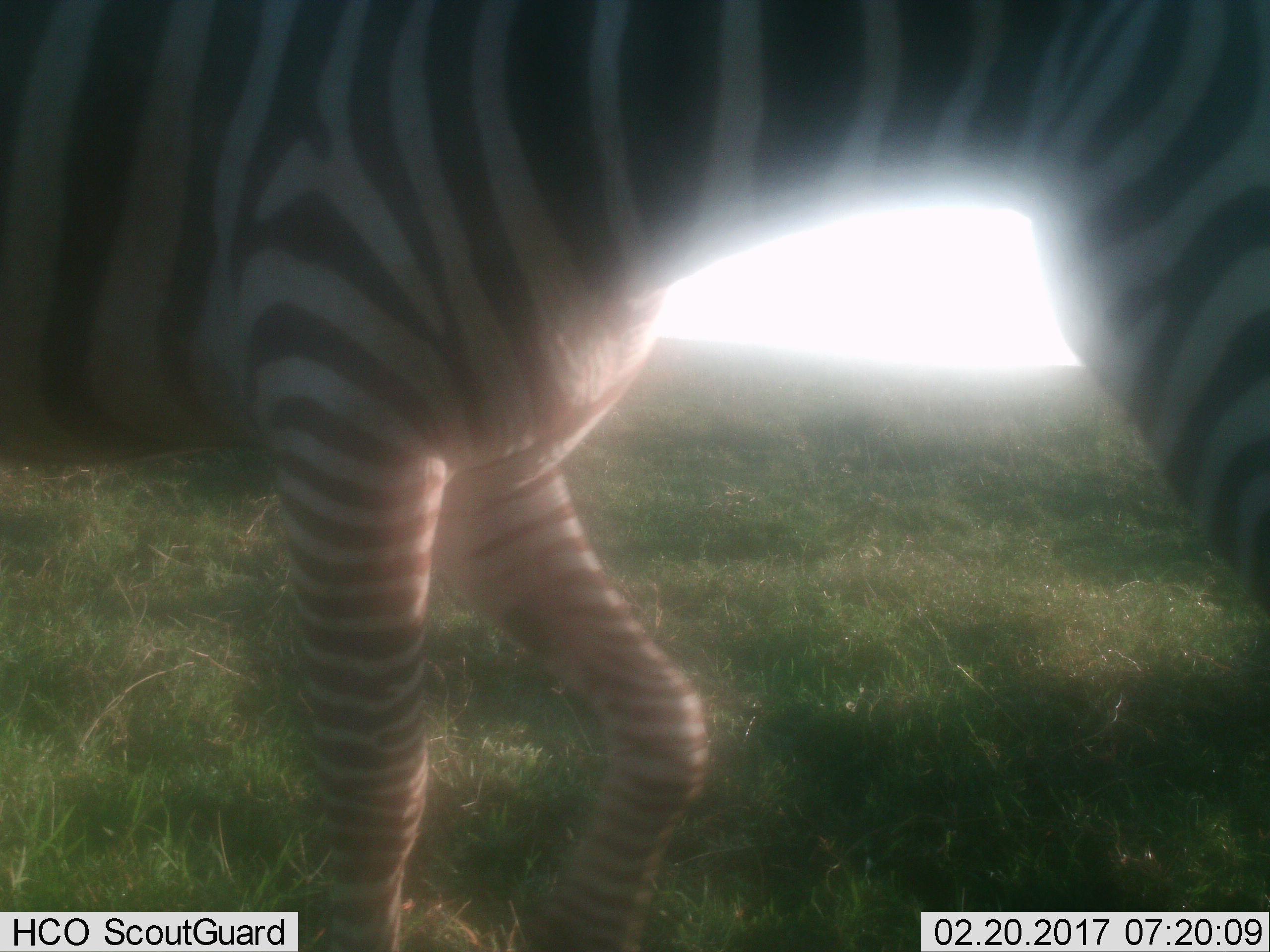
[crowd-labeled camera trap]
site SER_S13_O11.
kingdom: Animalia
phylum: Chordata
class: Mammalia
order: Perissodactyla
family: Equidae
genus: Equus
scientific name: Equus quagga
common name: plains zebra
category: zebraplains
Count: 1.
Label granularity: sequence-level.